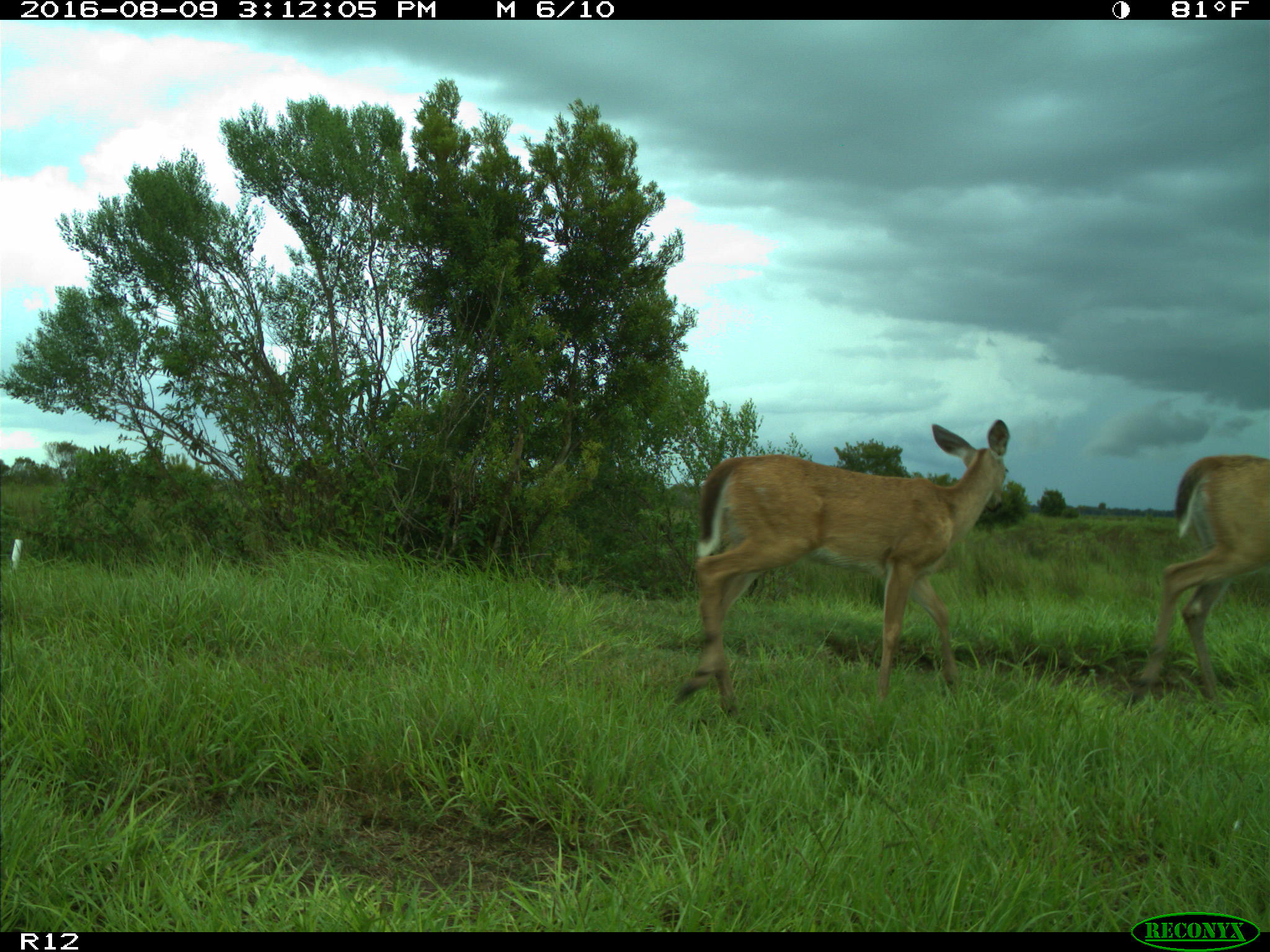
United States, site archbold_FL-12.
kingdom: Animalia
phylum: Chordata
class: Mammalia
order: Artiodactyla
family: Cervidae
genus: Odocoileus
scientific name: Odocoileus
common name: deer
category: unidentified deer